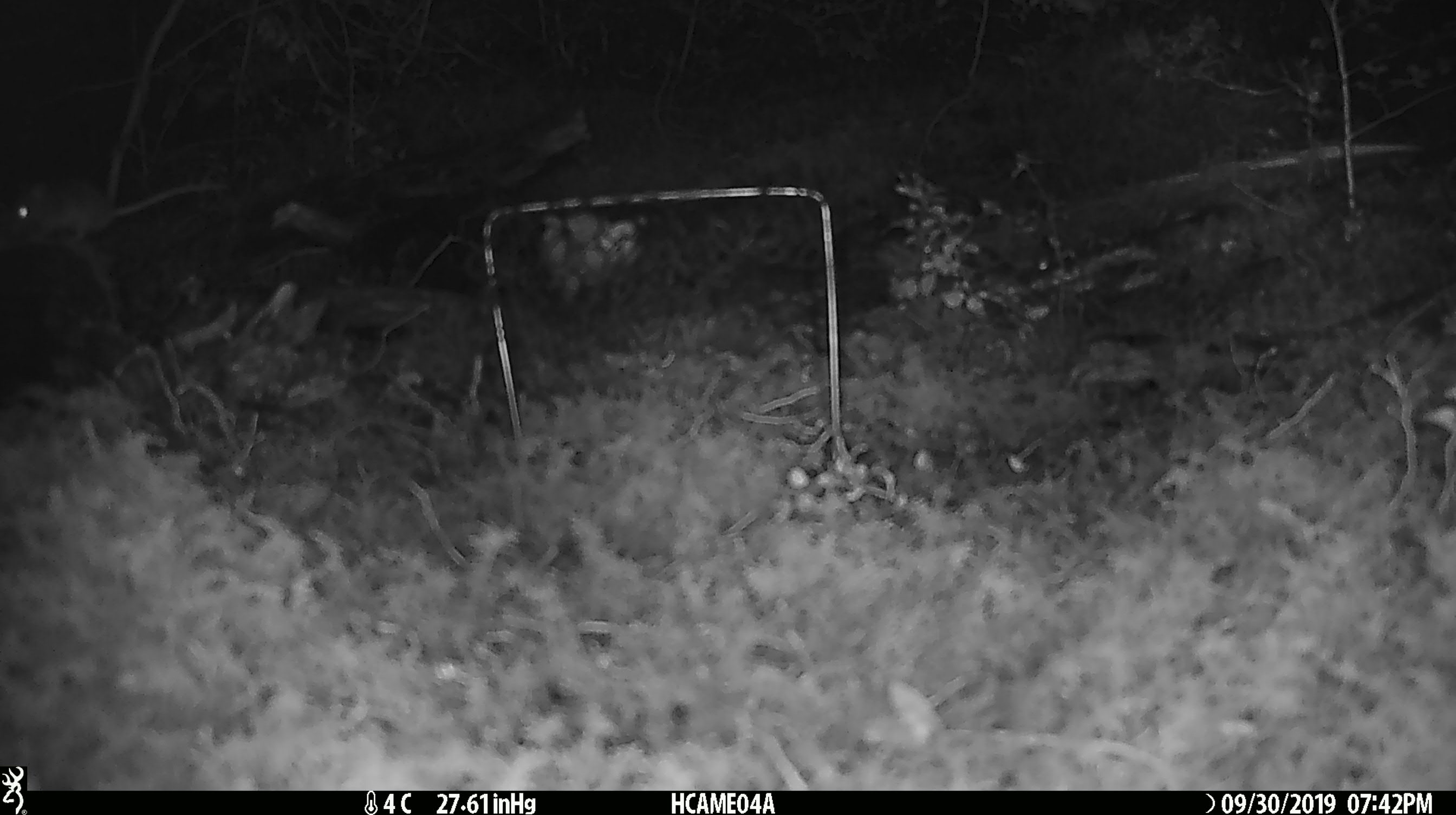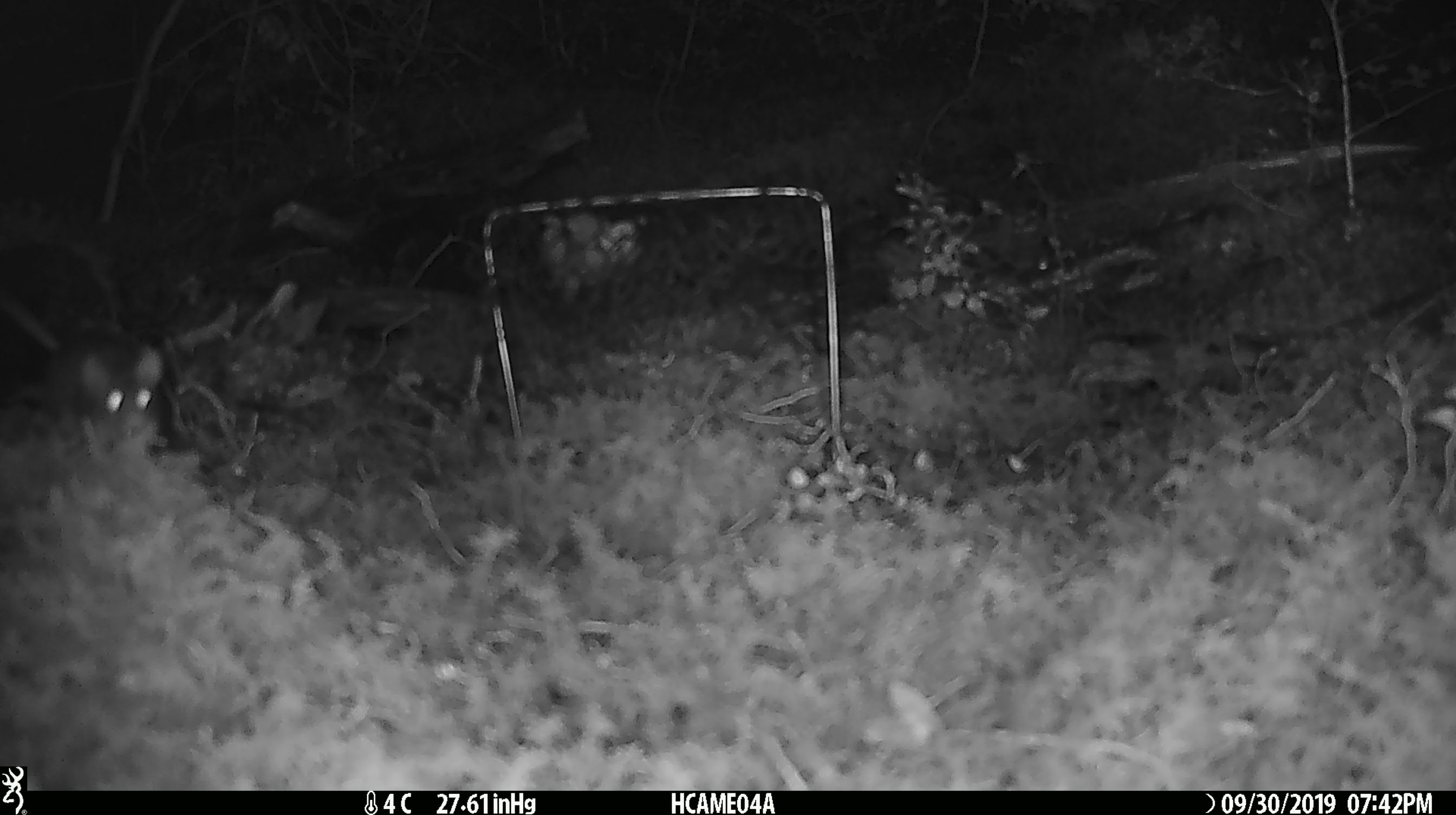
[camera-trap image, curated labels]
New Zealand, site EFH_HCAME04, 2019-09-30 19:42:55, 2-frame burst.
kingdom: Animalia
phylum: Chordata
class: Mammalia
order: Rodentia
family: Muridae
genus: Mus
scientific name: Mus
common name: mouse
Mouse (Mus).